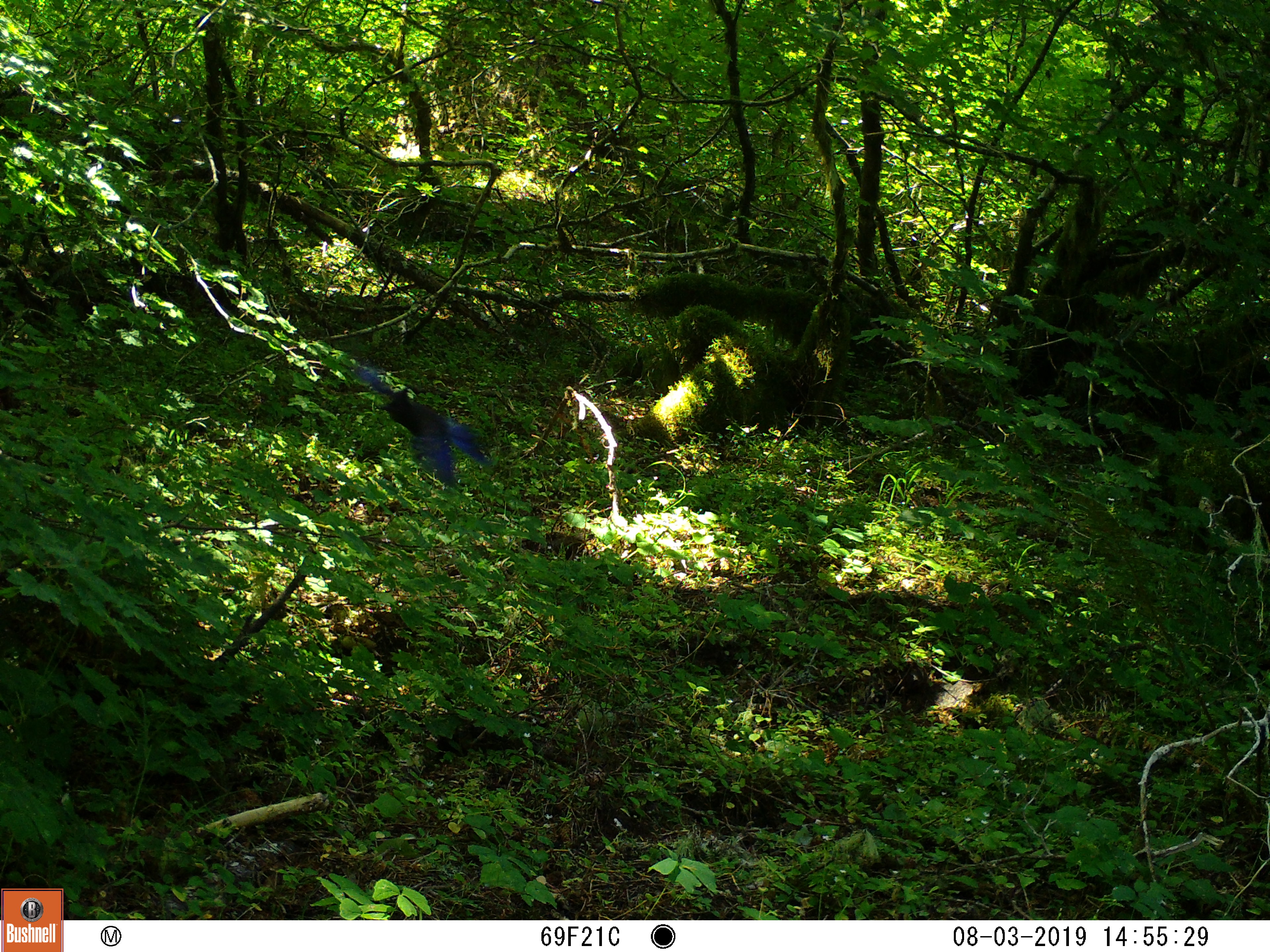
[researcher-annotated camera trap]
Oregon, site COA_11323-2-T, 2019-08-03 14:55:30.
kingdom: Animalia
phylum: Chordata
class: Aves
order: Passeriformes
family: Corvidae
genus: Cyanocitta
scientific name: Cyanocitta stelleri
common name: steller's jay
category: stellers jay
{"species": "stellers jay (steller's jay) (Cyanocitta stelleri)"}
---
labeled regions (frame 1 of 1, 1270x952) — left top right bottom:
stellers jay: 357 366 492 495